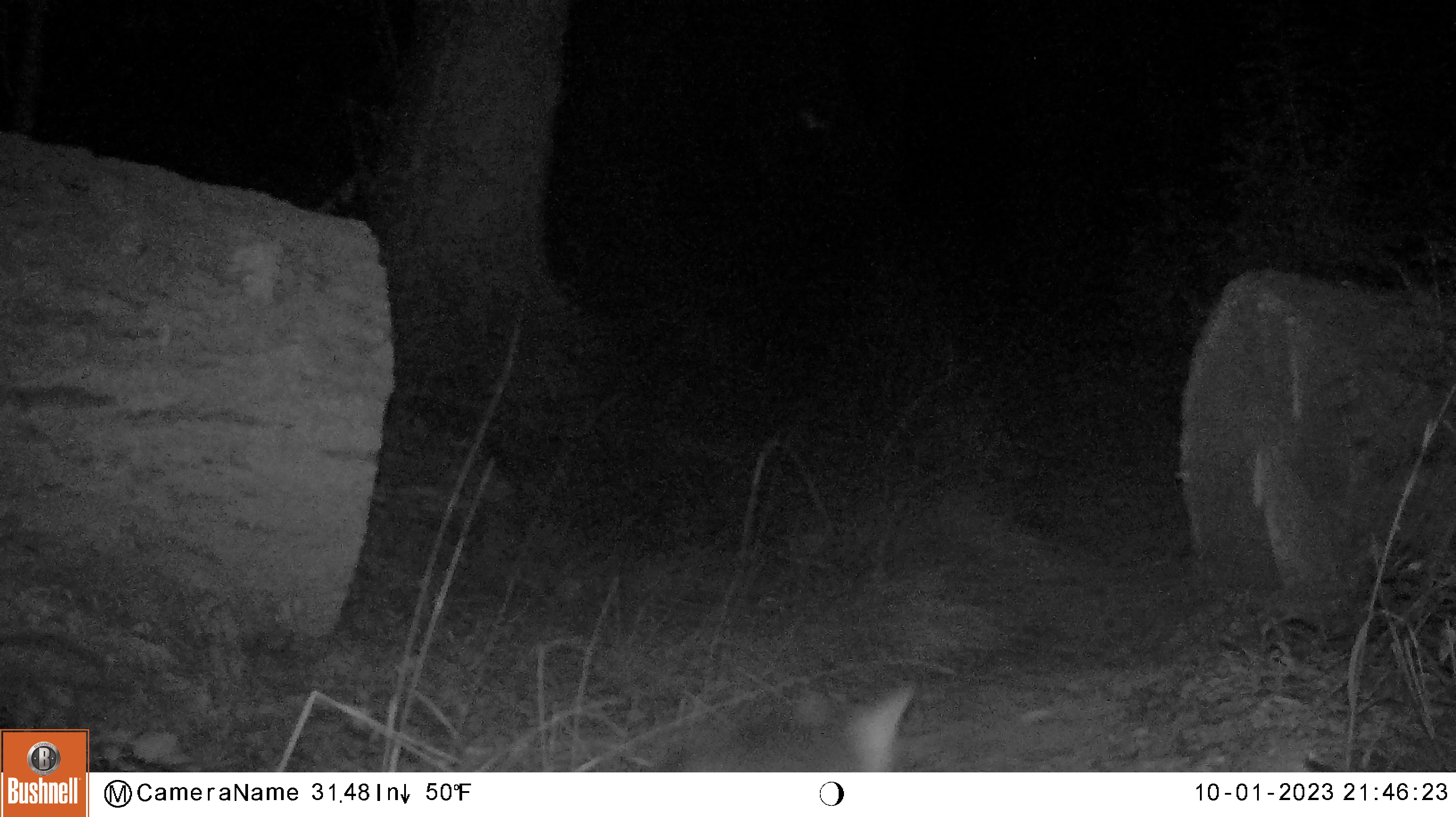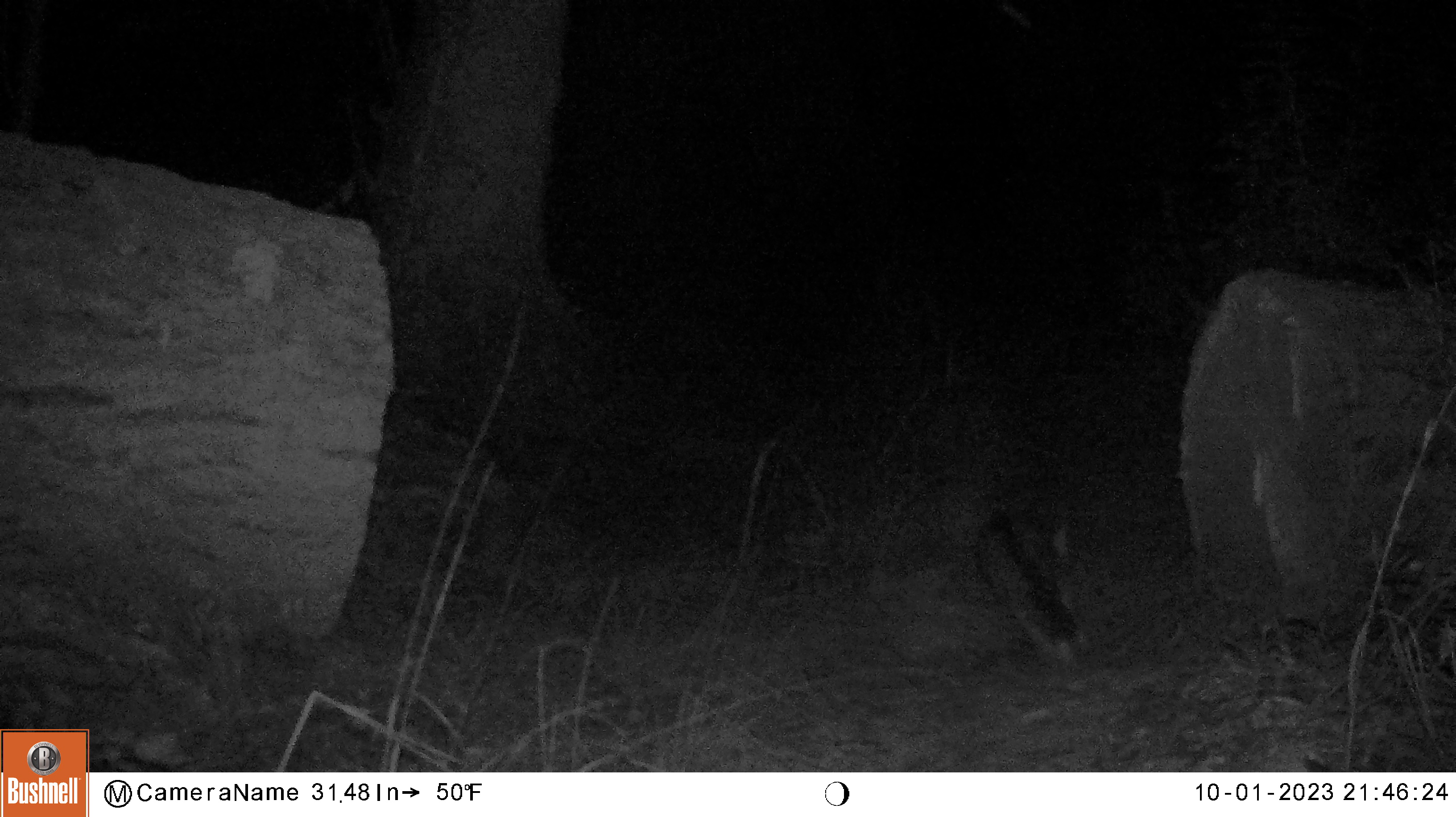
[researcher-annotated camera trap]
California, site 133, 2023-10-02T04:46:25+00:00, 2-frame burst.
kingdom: Animalia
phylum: Chordata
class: Mammalia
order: Carnivora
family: Canidae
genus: Urocyon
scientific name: Urocyon cinereoargenteus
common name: gray fox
Gray fox (Urocyon cinereoargenteus).